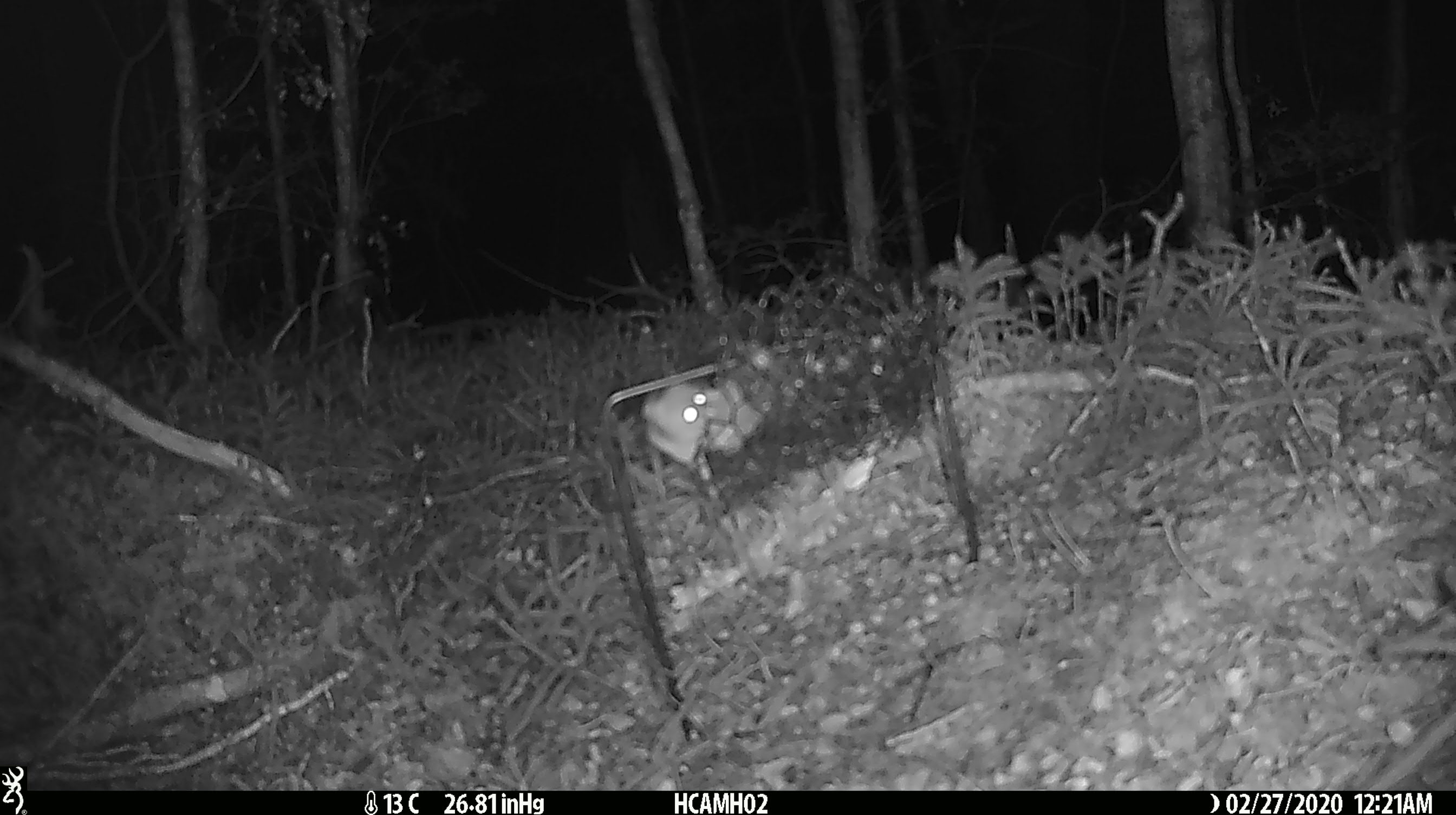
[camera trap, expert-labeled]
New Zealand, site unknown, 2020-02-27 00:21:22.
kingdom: Animalia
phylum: Chordata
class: Mammalia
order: Rodentia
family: Muridae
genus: Mus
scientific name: Mus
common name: mouse